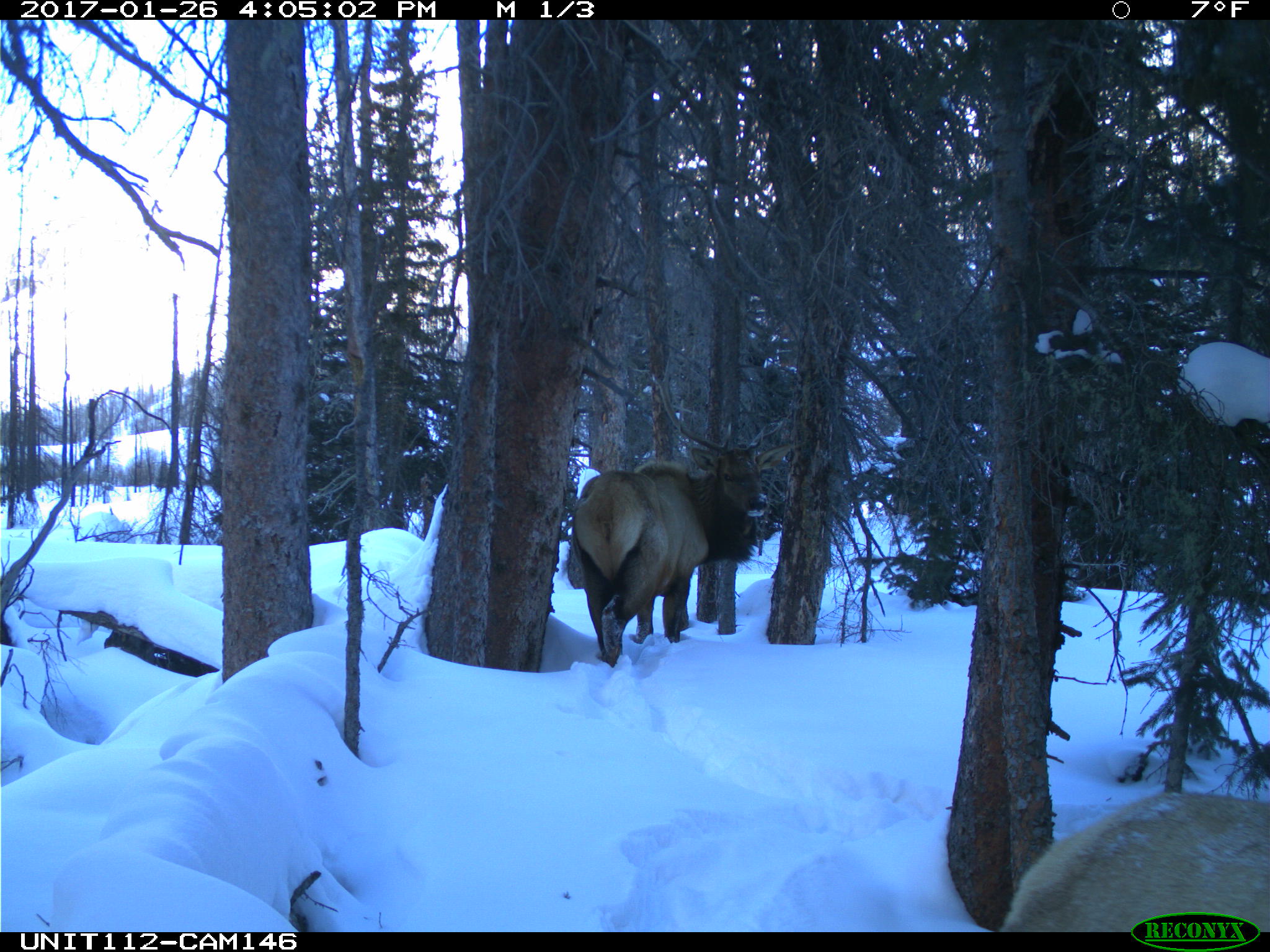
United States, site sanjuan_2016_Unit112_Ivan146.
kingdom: Animalia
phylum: Chordata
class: Mammalia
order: Artiodactyla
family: Cervidae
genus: Cervus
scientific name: Cervus elaphus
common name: red deer